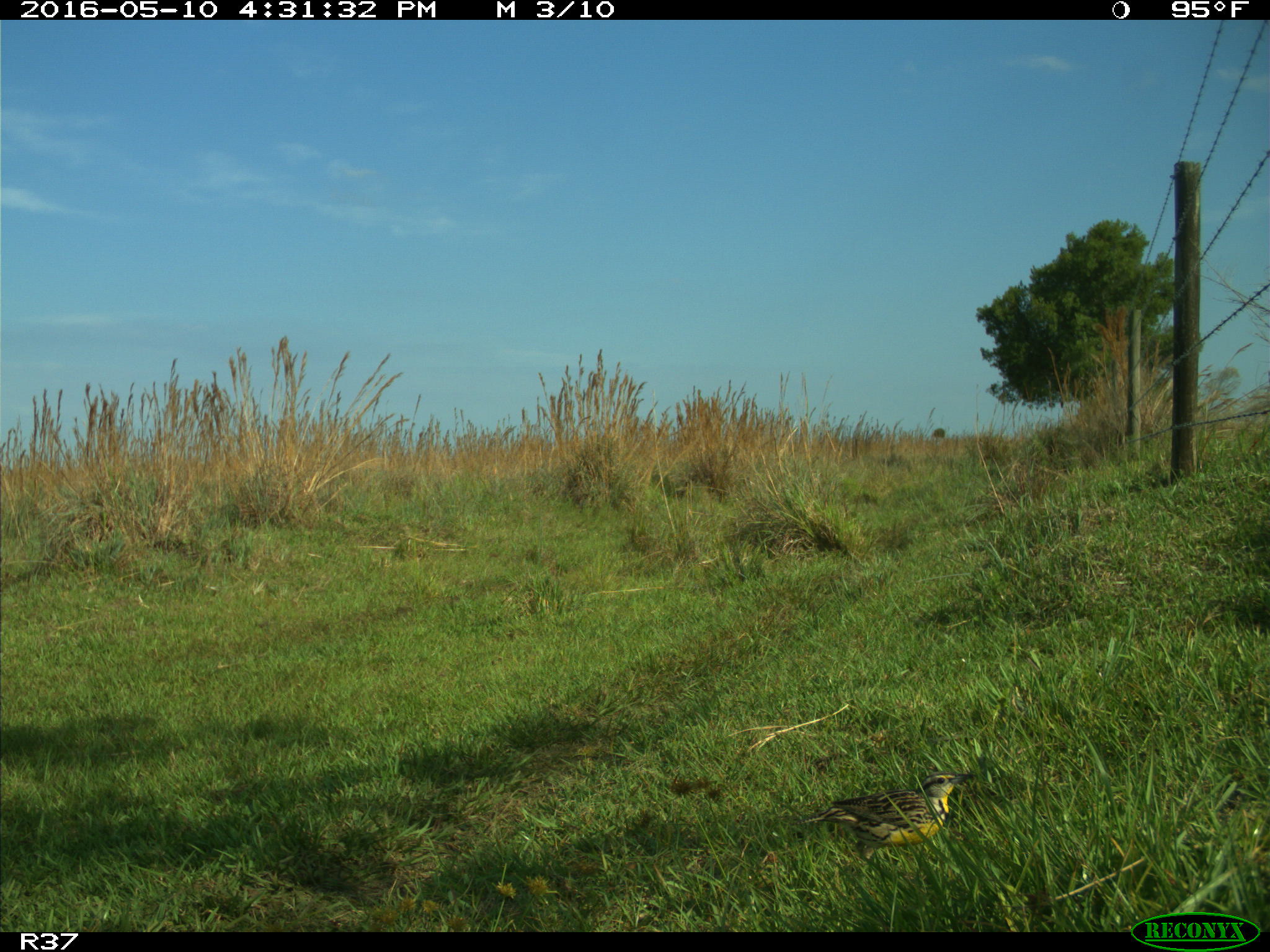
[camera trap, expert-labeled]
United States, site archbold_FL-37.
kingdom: Animalia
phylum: Chordata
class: Aves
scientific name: Aves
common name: birds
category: unidentified bird